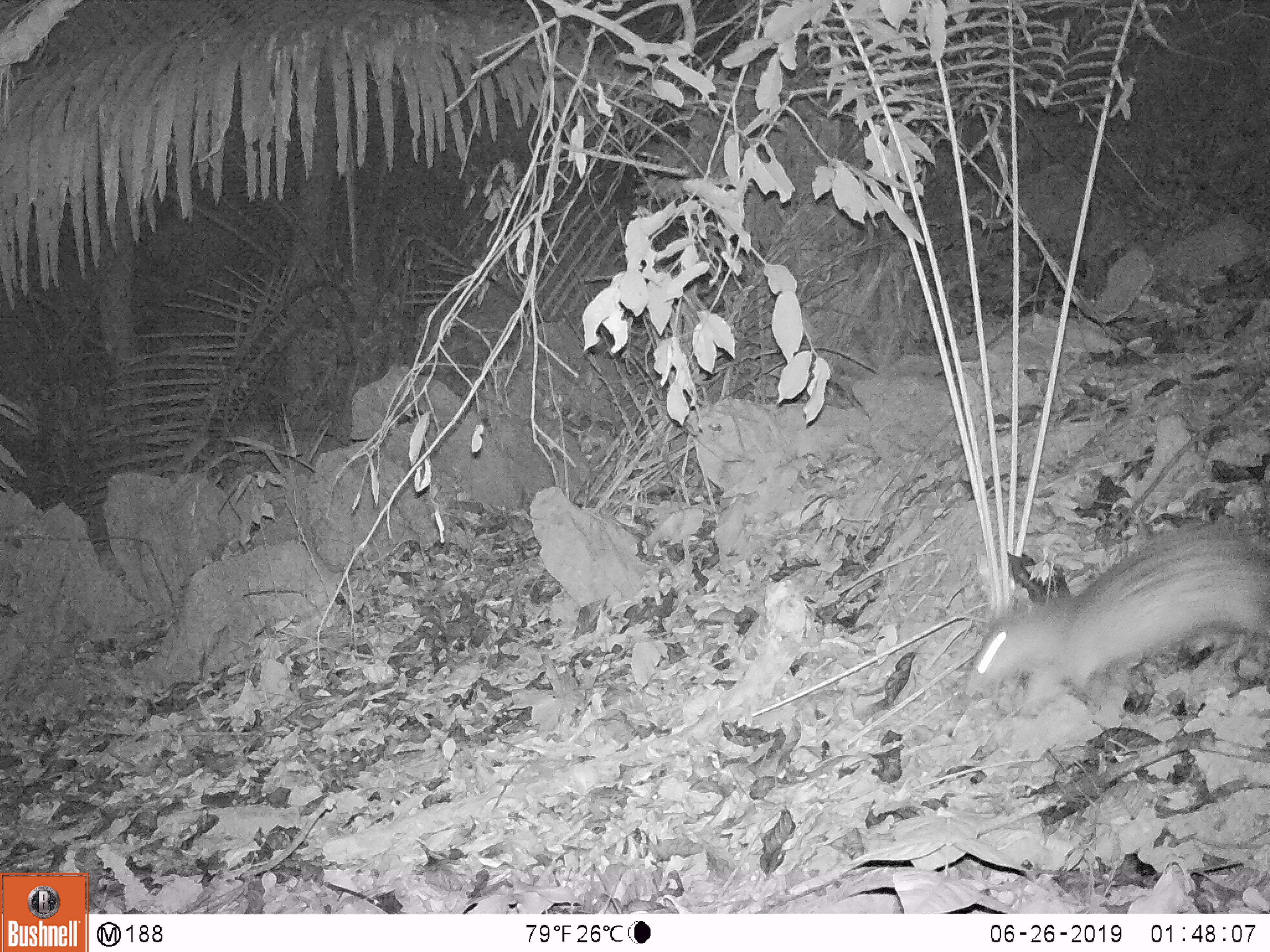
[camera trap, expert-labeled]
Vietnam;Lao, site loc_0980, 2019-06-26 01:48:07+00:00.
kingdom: Animalia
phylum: Chordata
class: Mammalia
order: Rodentia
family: Hystricidae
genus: Atherurus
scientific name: Atherurus macrourus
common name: asiatic brush-tailed porcupine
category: asiatic brush tailed porcupine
Asiatic brush tailed porcupine (asiatic brush-tailed porcupine) (Atherurus macrourus). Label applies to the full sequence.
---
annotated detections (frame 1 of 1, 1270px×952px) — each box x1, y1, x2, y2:
asiatic brush tailed porcupine: 964, 524, 1270, 719